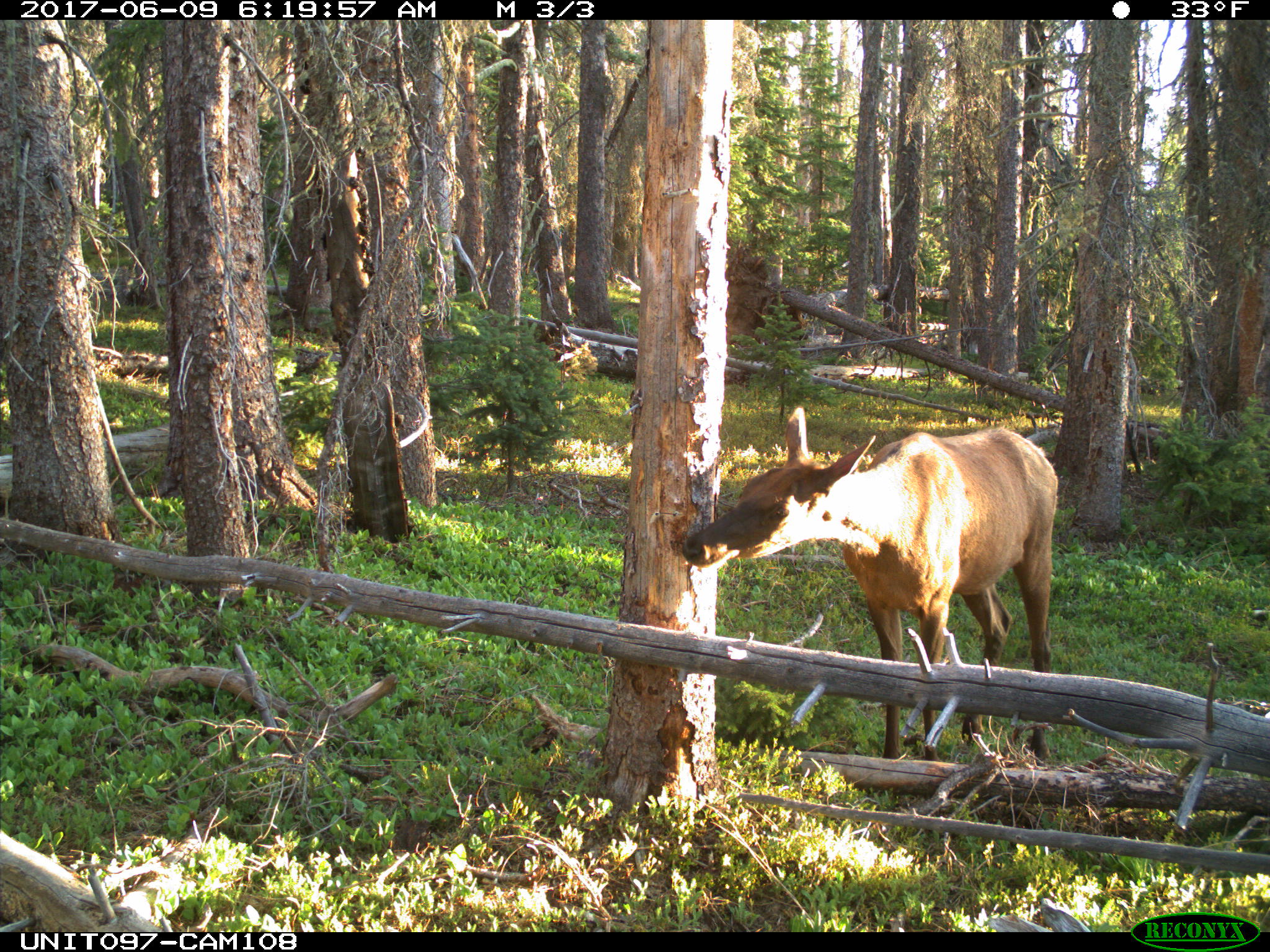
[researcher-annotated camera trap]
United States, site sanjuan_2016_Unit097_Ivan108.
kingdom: Animalia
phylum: Chordata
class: Mammalia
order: Artiodactyla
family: Cervidae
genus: Cervus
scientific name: Cervus elaphus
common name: red deer